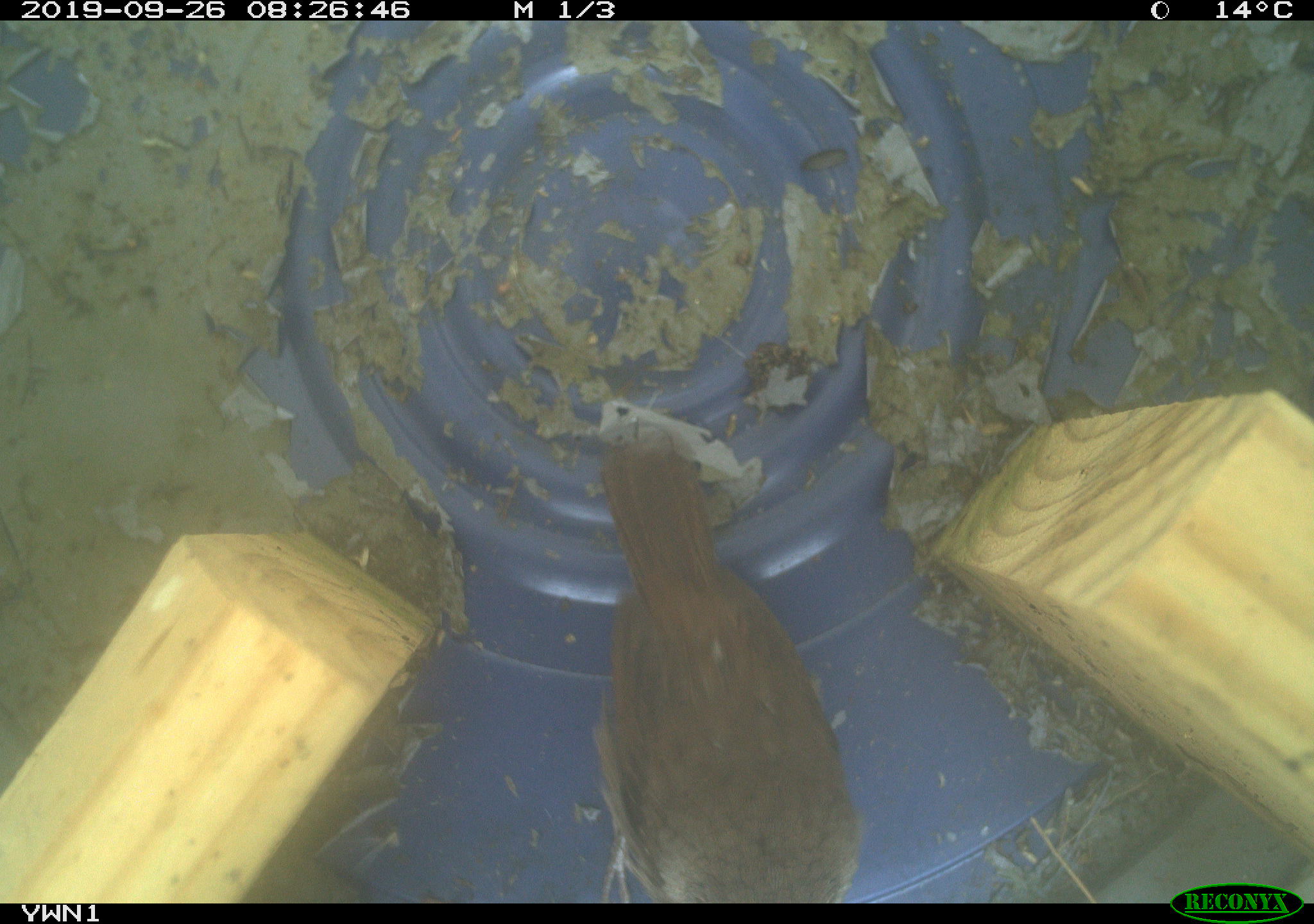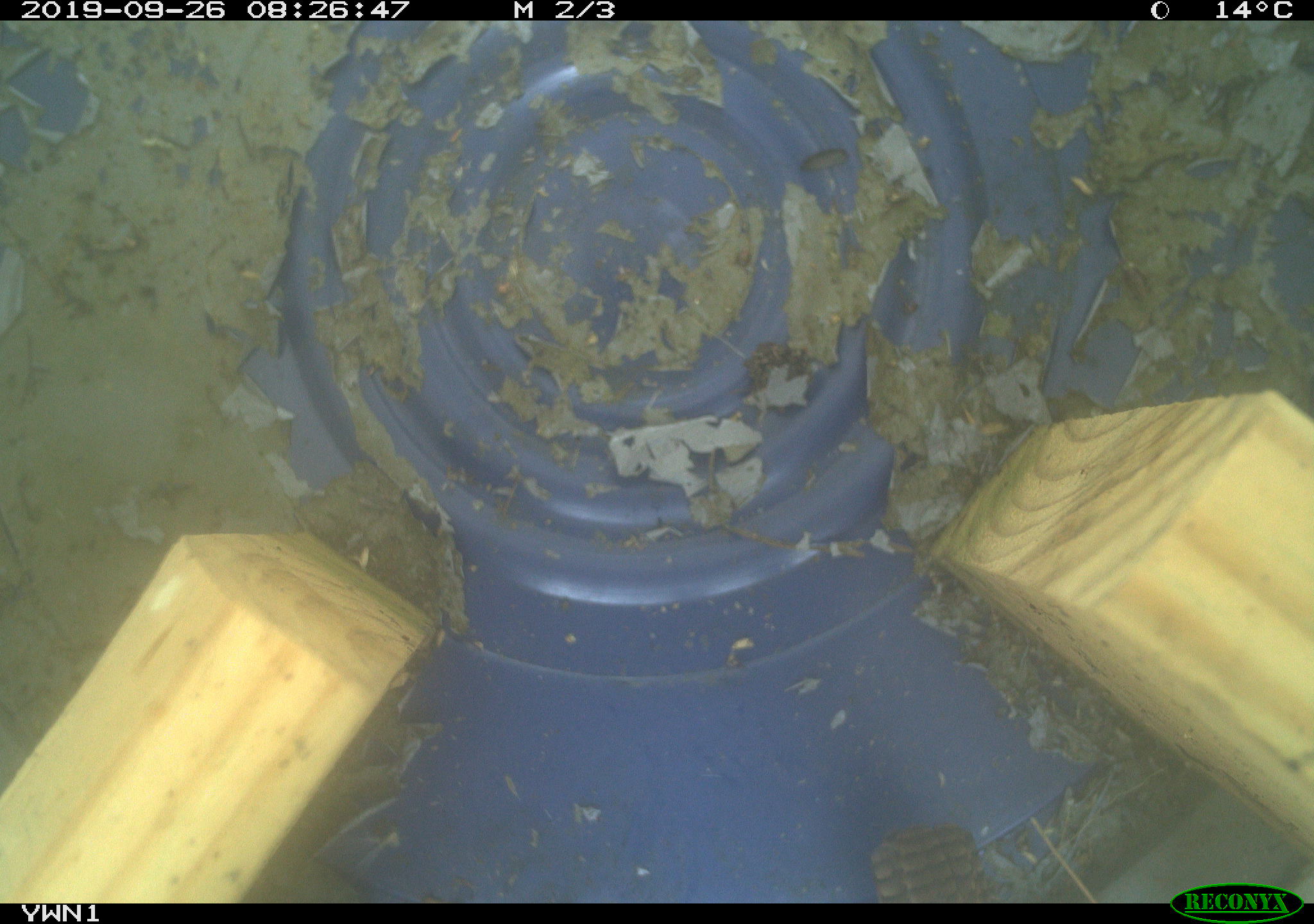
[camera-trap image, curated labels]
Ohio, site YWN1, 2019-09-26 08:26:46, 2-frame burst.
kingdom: Animalia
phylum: Chordata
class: Aves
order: Passeriformes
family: Troglodytidae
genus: Troglodytes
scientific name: Troglodytes aedon aedon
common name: northern house wren